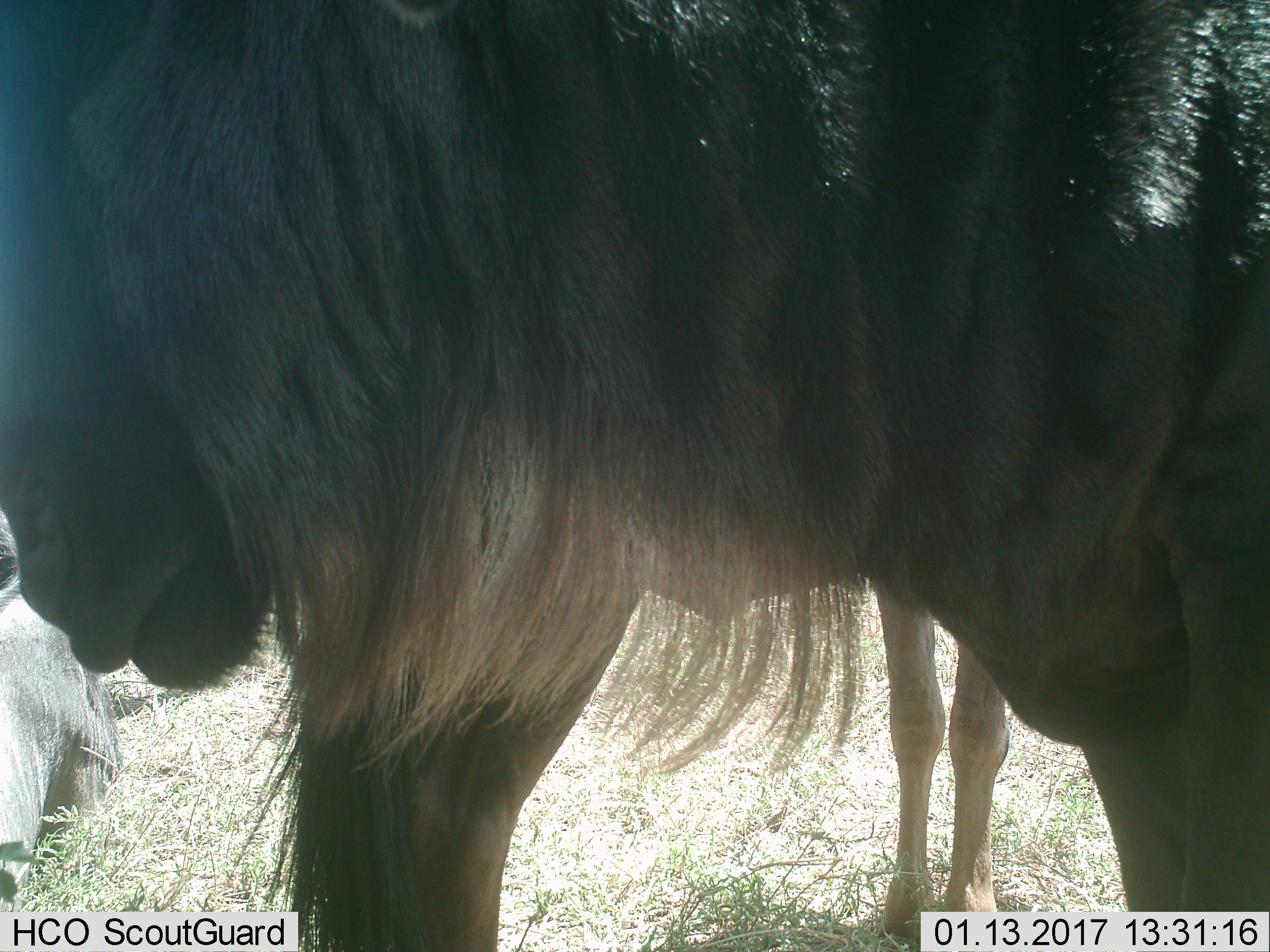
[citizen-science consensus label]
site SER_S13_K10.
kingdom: Animalia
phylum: Chordata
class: Mammalia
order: Artiodactyla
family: Bovidae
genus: Connochaetes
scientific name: Connochaetes taurinus taurinus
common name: blue wildebeest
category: wildebeestblue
Wildebeestblue (blue wildebeest) (Connochaetes taurinus taurinus), count 3. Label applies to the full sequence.